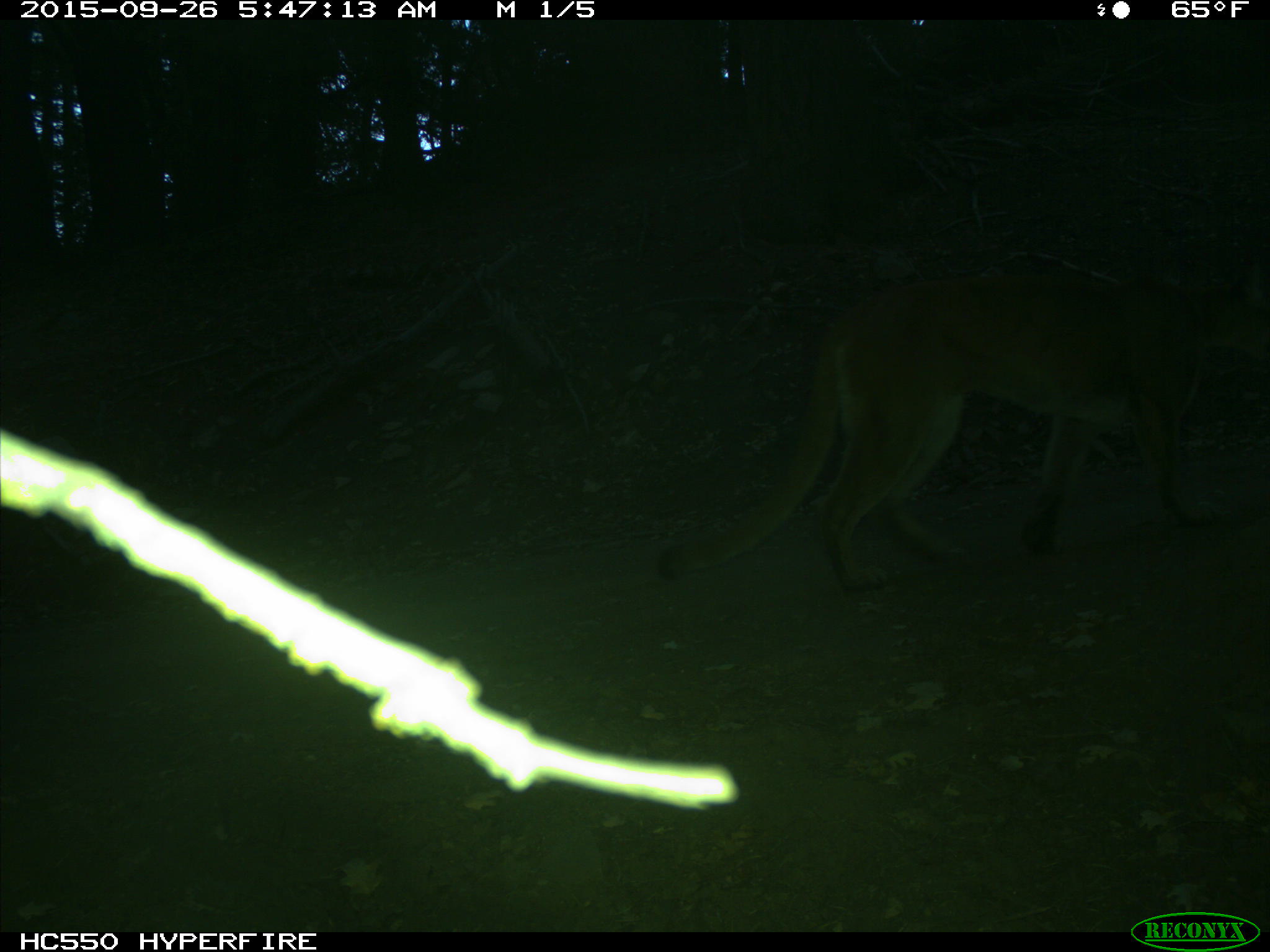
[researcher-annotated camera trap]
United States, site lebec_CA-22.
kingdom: Animalia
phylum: Chordata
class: Mammalia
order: Carnivora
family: Felidae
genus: Puma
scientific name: Puma concolor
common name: mountain lion